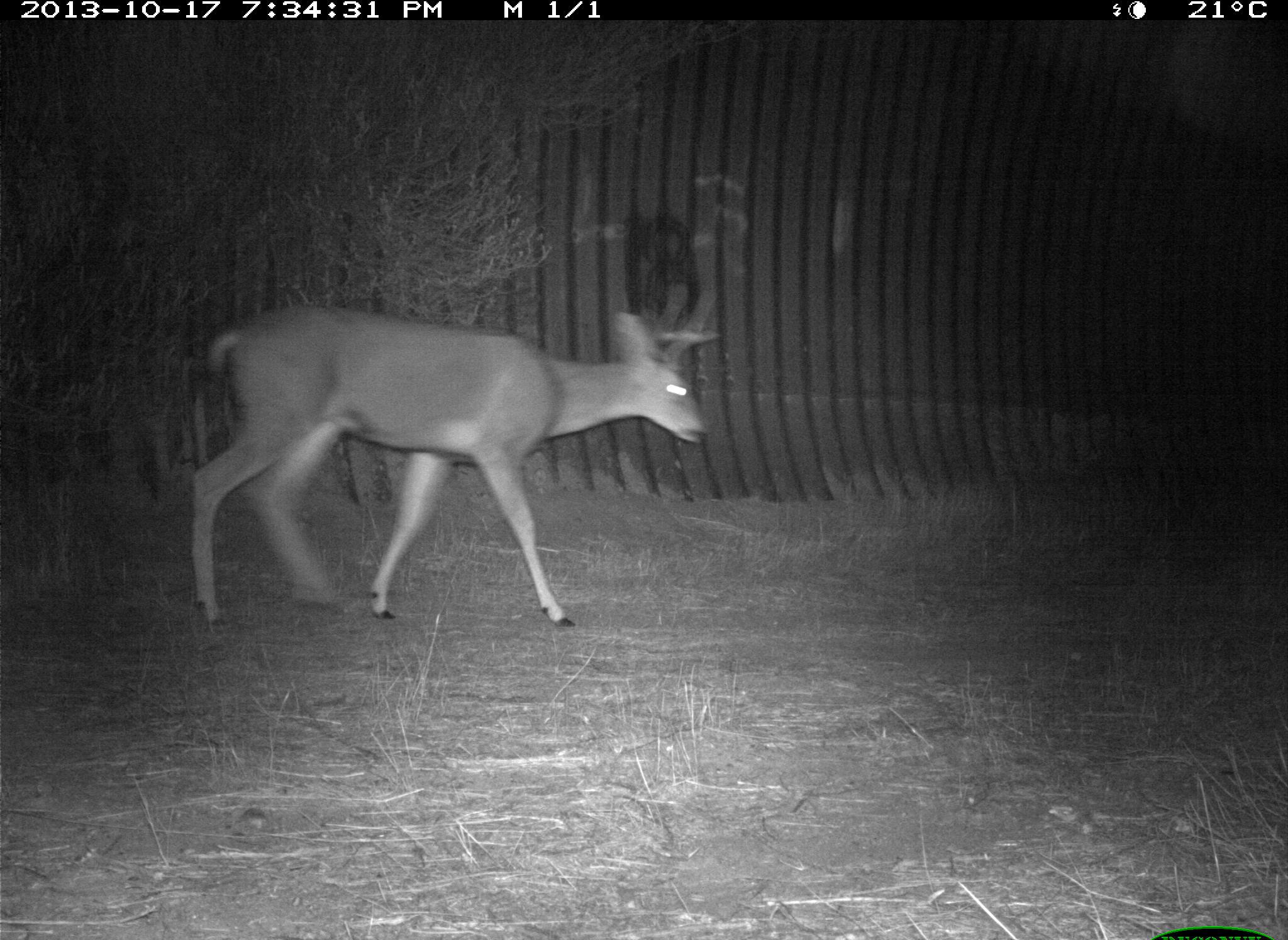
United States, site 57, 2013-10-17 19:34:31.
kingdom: Animalia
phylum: Chordata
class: Mammalia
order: Artiodactyla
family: Cervidae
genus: Odocoileus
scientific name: Odocoileus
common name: deer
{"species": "deer (Odocoileus)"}